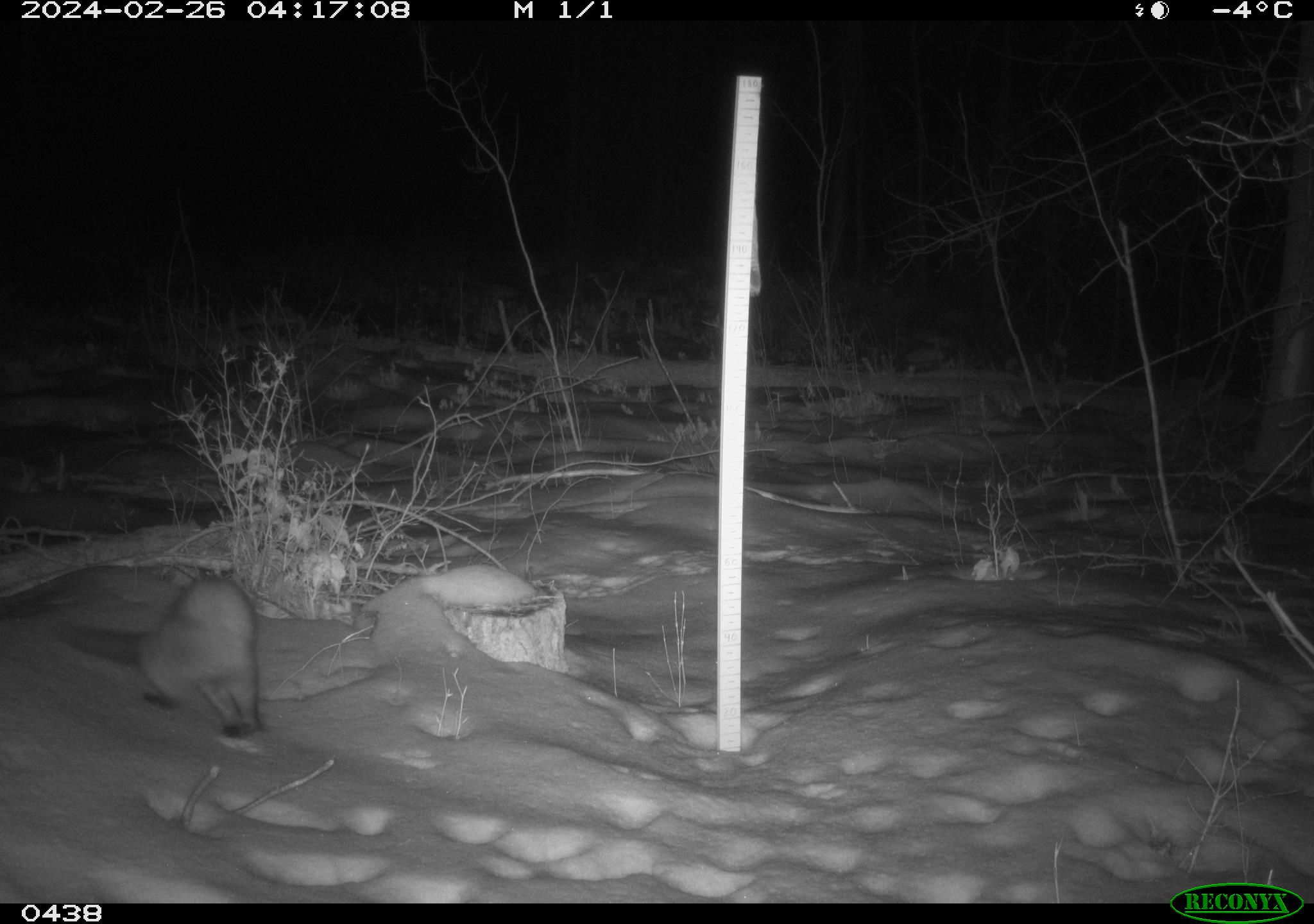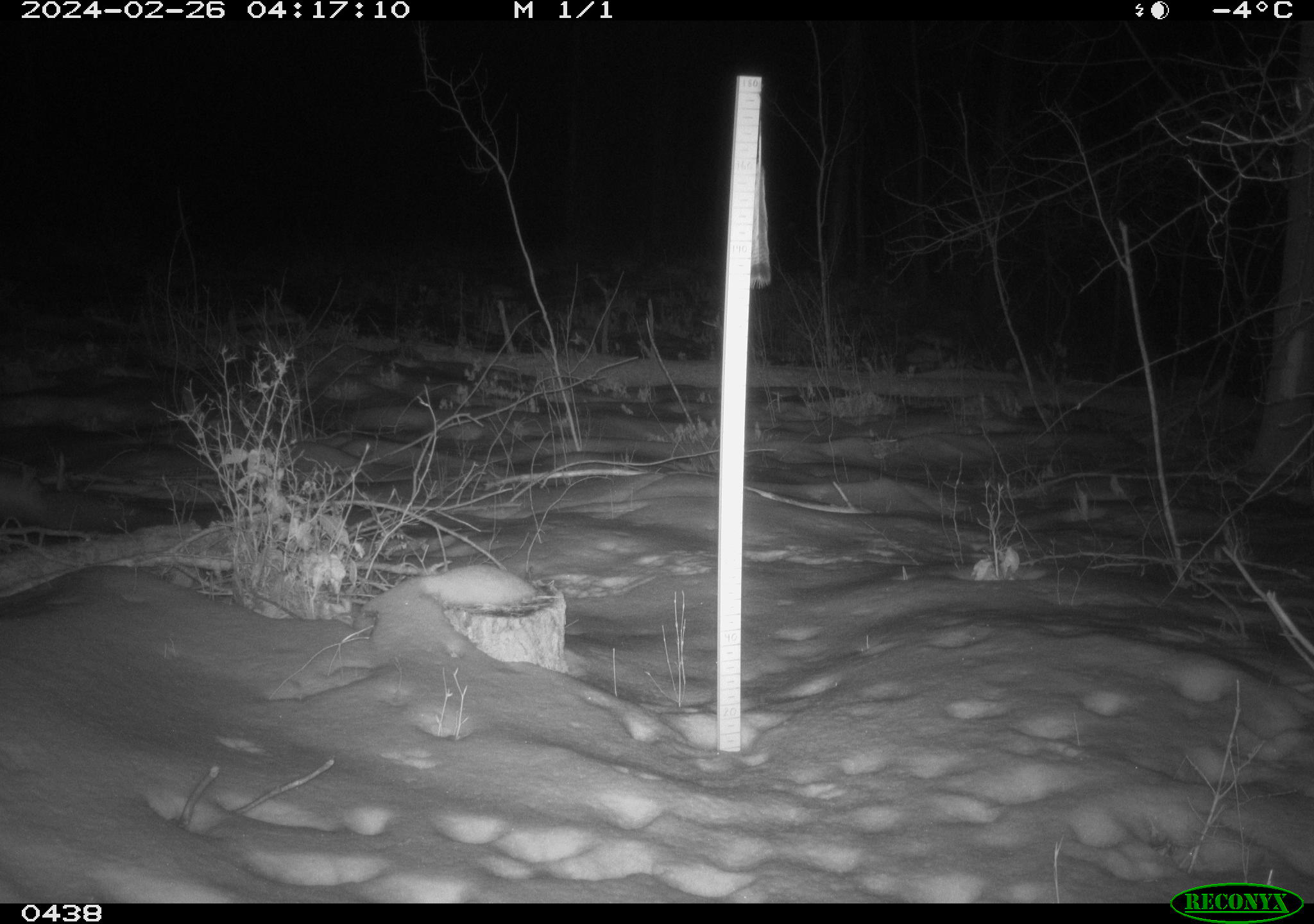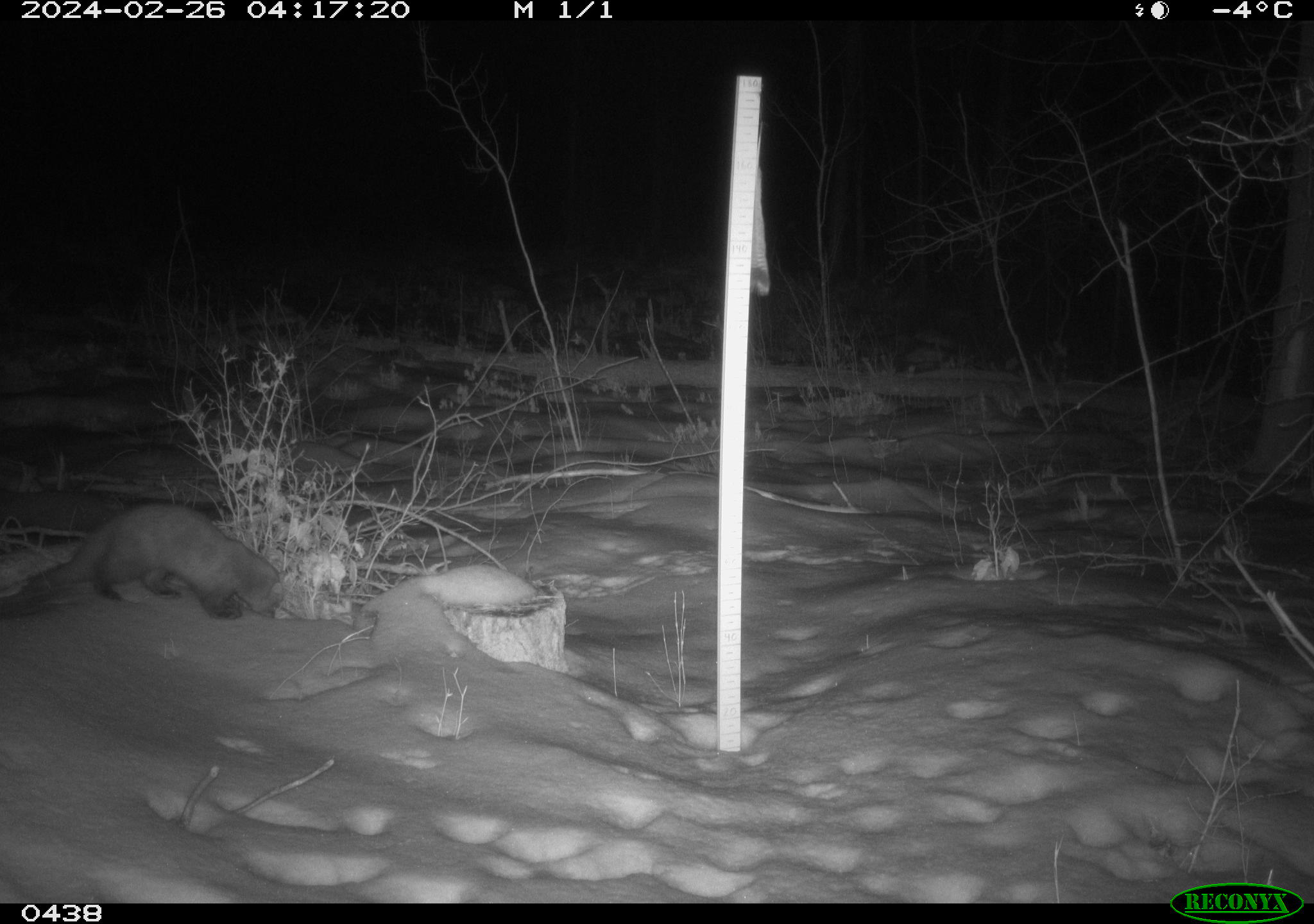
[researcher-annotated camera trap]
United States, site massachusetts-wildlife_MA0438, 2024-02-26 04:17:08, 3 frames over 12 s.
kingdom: Animalia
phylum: Chordata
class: Mammalia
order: Carnivora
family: Mustelidae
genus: Pekania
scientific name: Pekania pennanti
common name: fisher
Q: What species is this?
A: Fisher (Pekania pennanti).